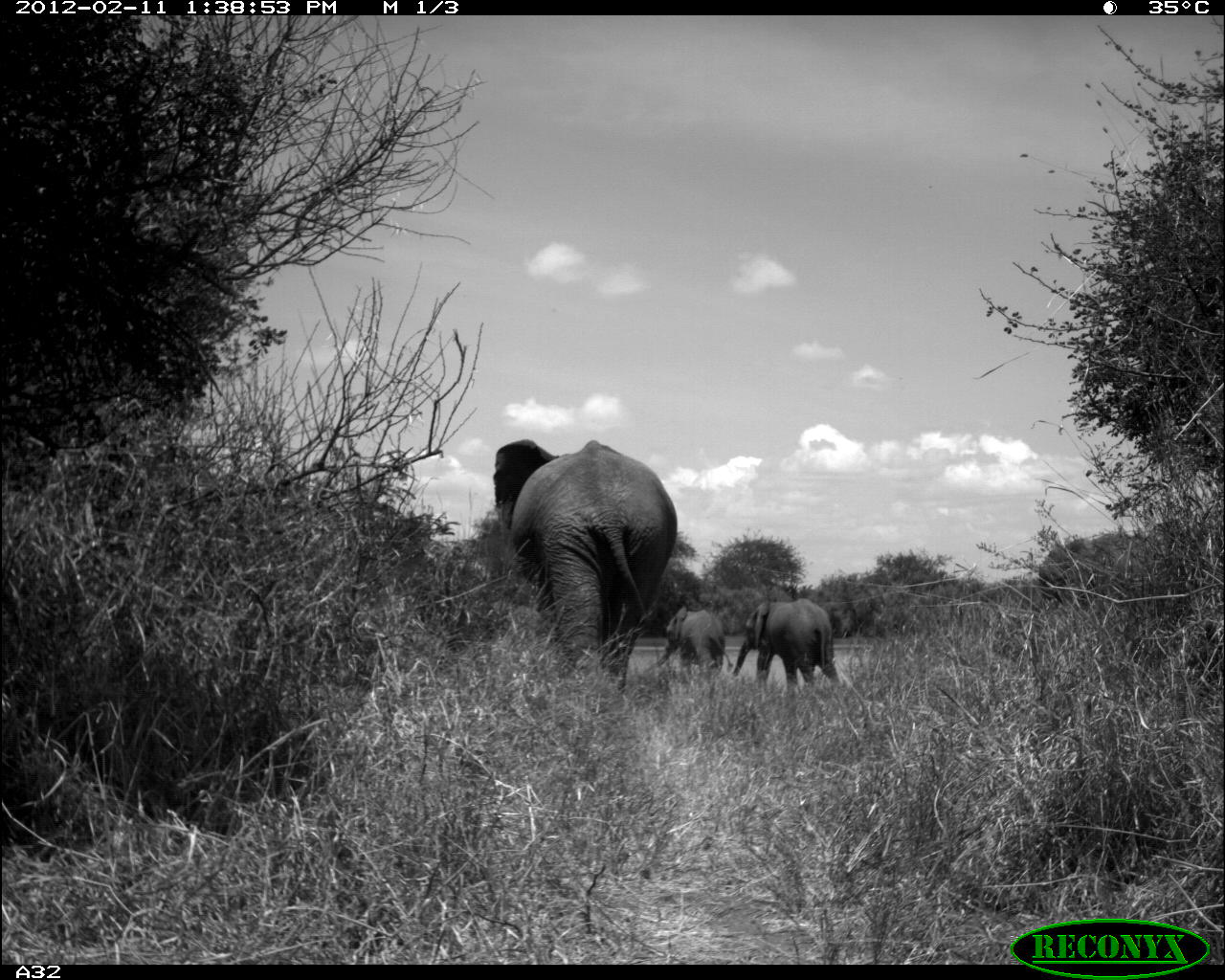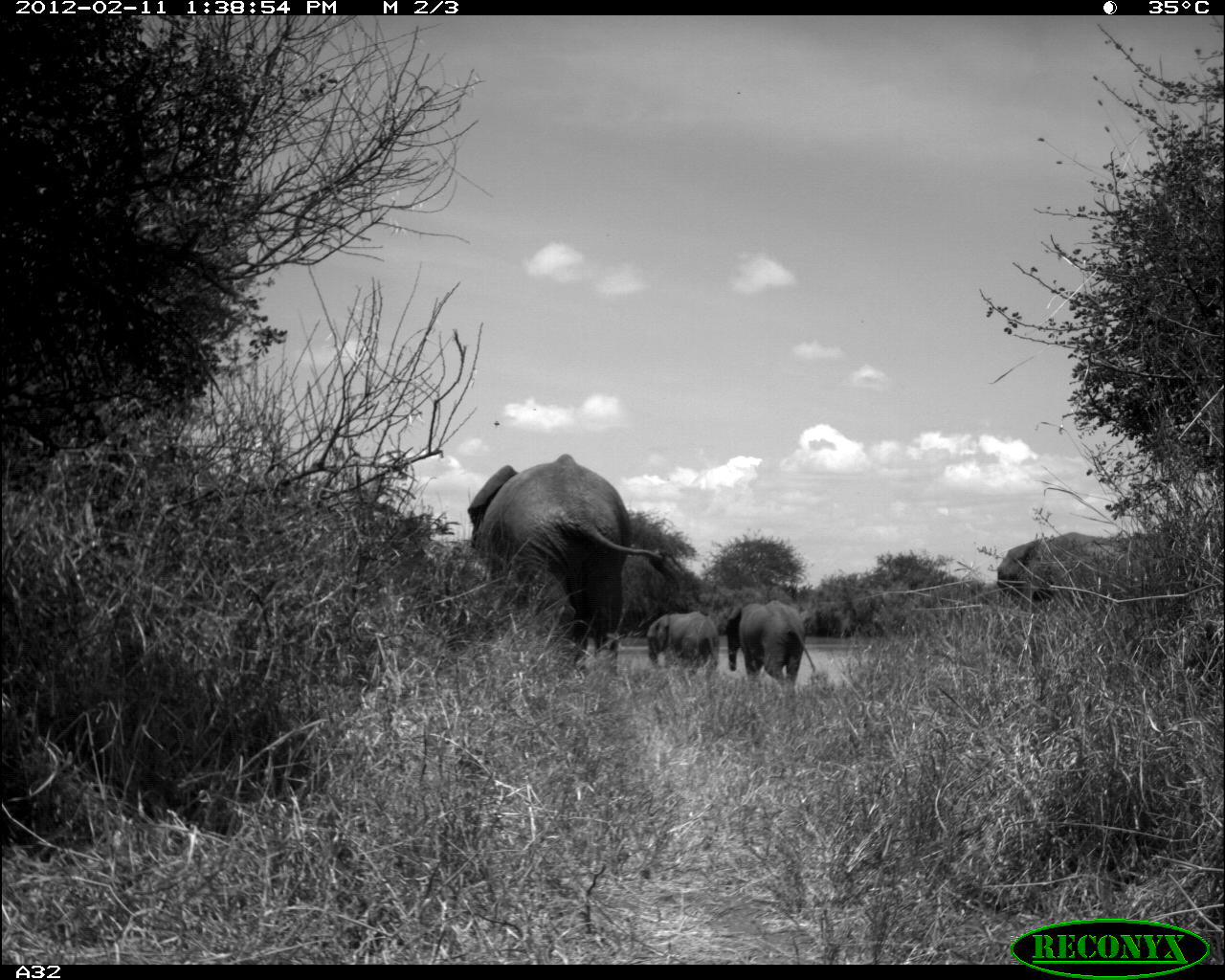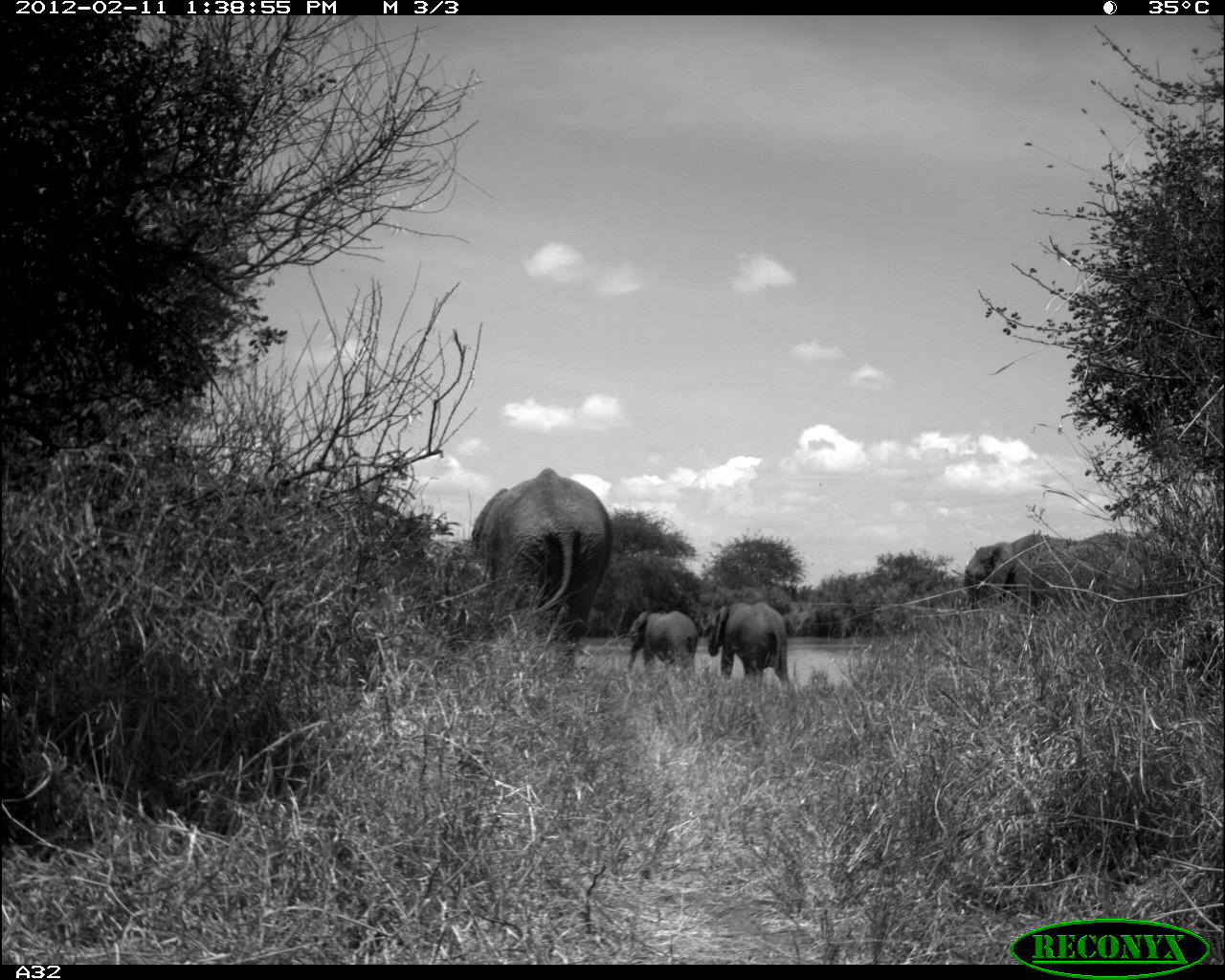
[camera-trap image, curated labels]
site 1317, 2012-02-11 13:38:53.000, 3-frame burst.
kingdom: Animalia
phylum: Chordata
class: Mammalia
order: Proboscidea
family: Elephantidae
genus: Loxodonta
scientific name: Loxodonta africana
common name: african bush elephant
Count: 4.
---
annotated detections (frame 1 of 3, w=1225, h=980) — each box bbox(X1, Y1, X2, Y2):
loxodonta africana: bbox(491, 438, 677, 699); bbox(732, 599, 839, 696); bbox(657, 606, 734, 678)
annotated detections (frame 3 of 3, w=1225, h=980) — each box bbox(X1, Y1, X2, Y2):
loxodonta africana: bbox(466, 466, 613, 680); bbox(963, 532, 1164, 622); bbox(699, 601, 794, 685); bbox(627, 609, 697, 675)